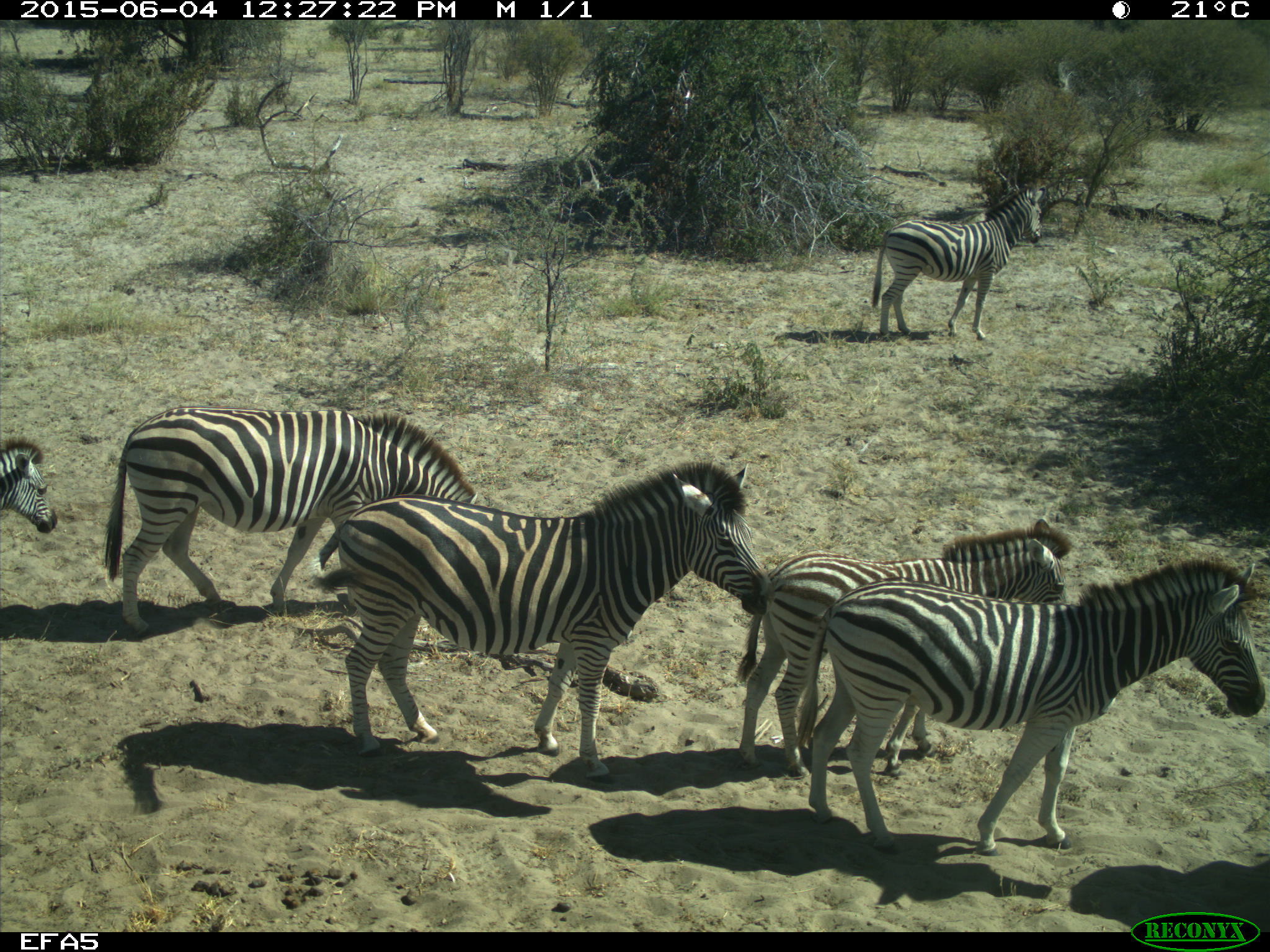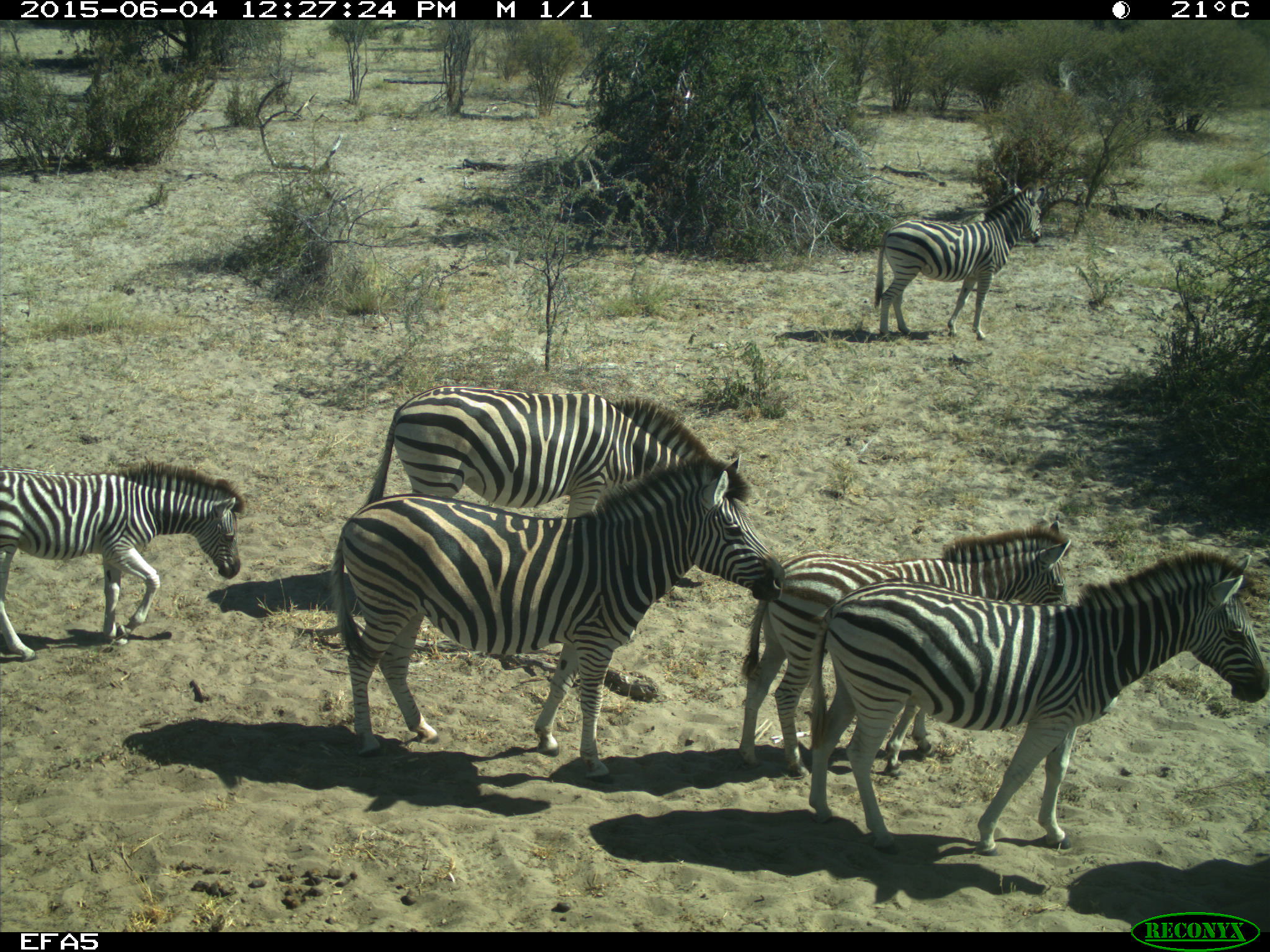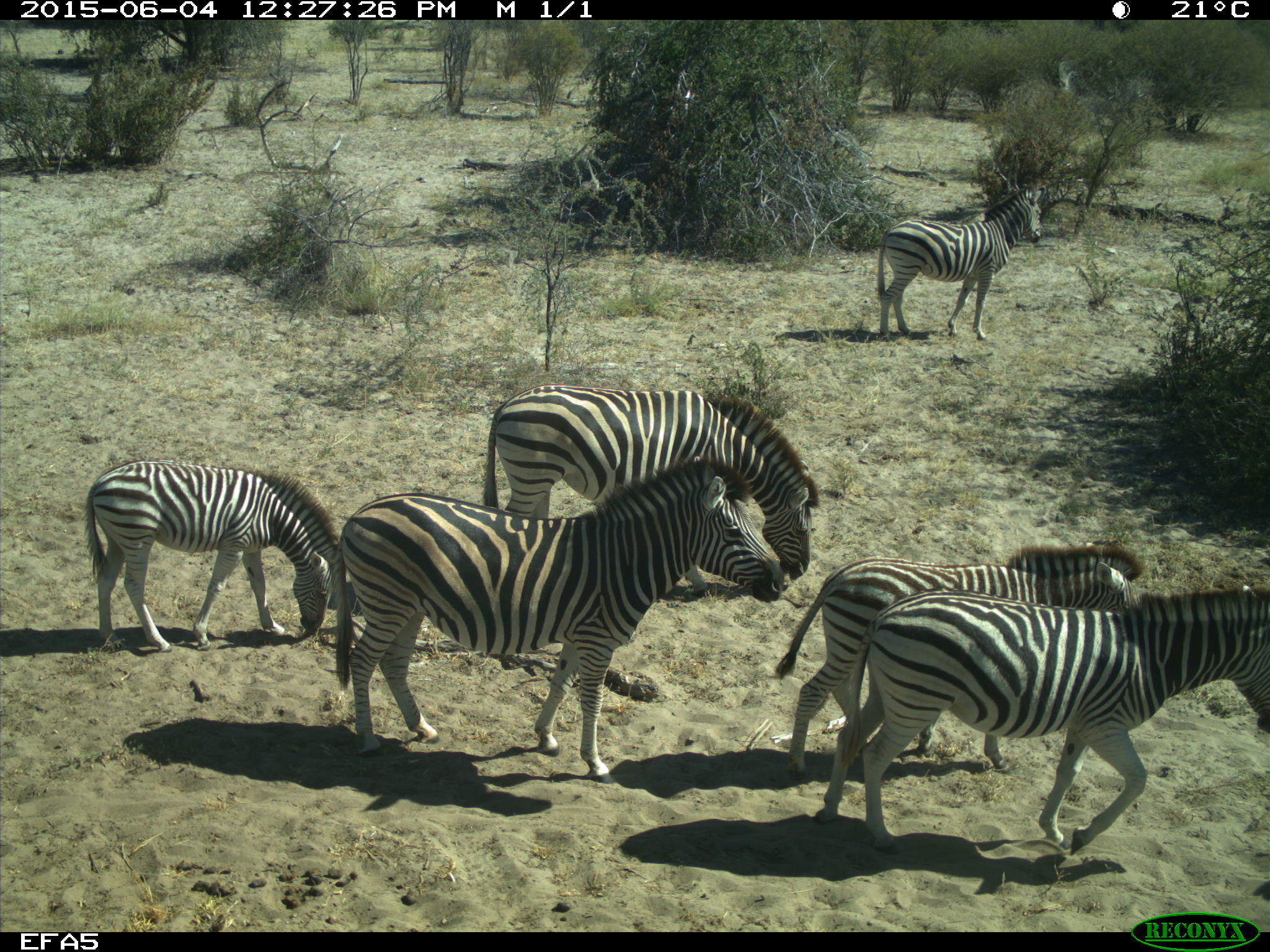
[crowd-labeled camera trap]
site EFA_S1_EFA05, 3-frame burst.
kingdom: Animalia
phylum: Chordata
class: Mammalia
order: Perissodactyla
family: Equidae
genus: Equus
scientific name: Equus quagga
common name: plains zebra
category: zebraplains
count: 6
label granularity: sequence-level